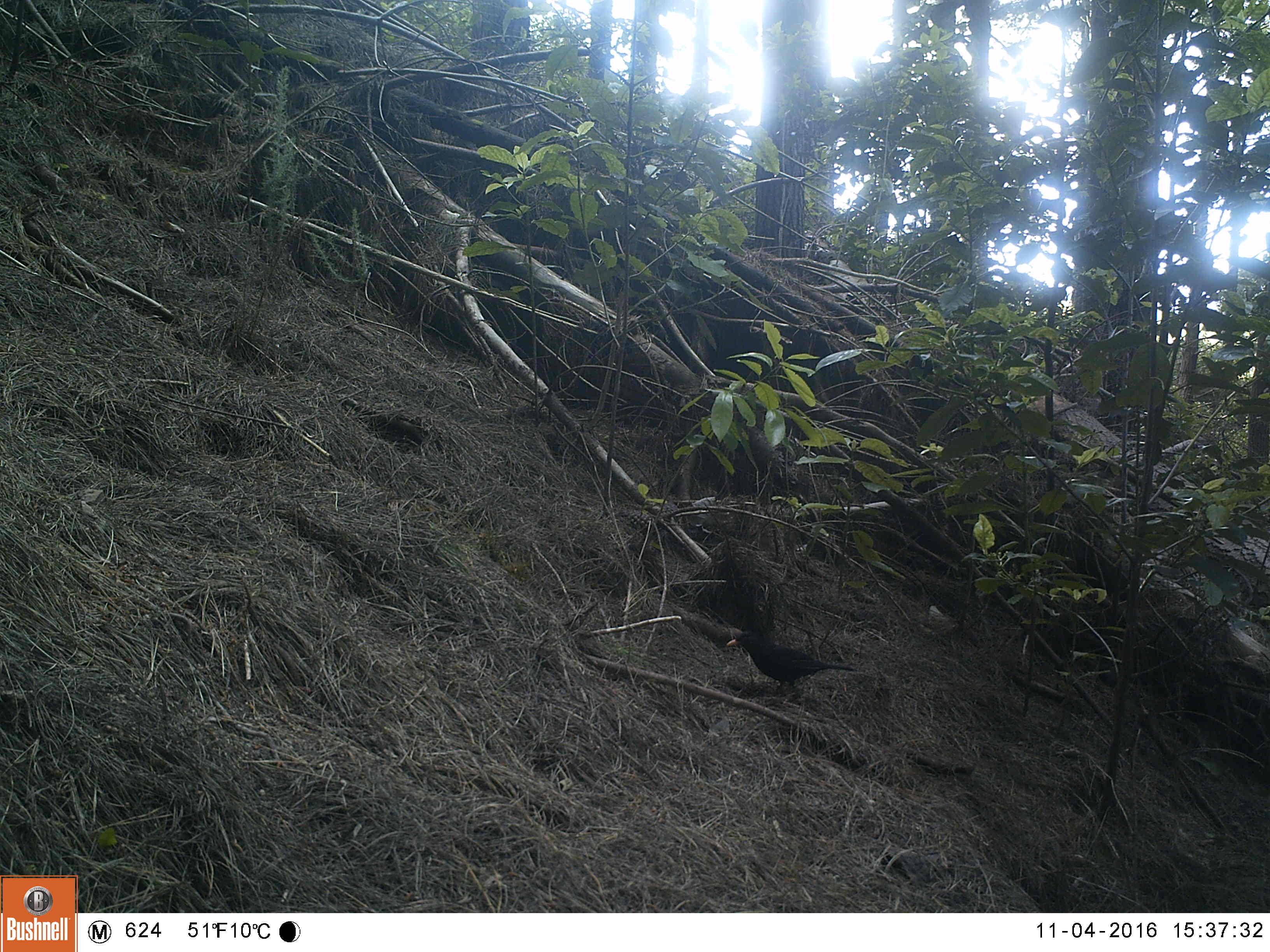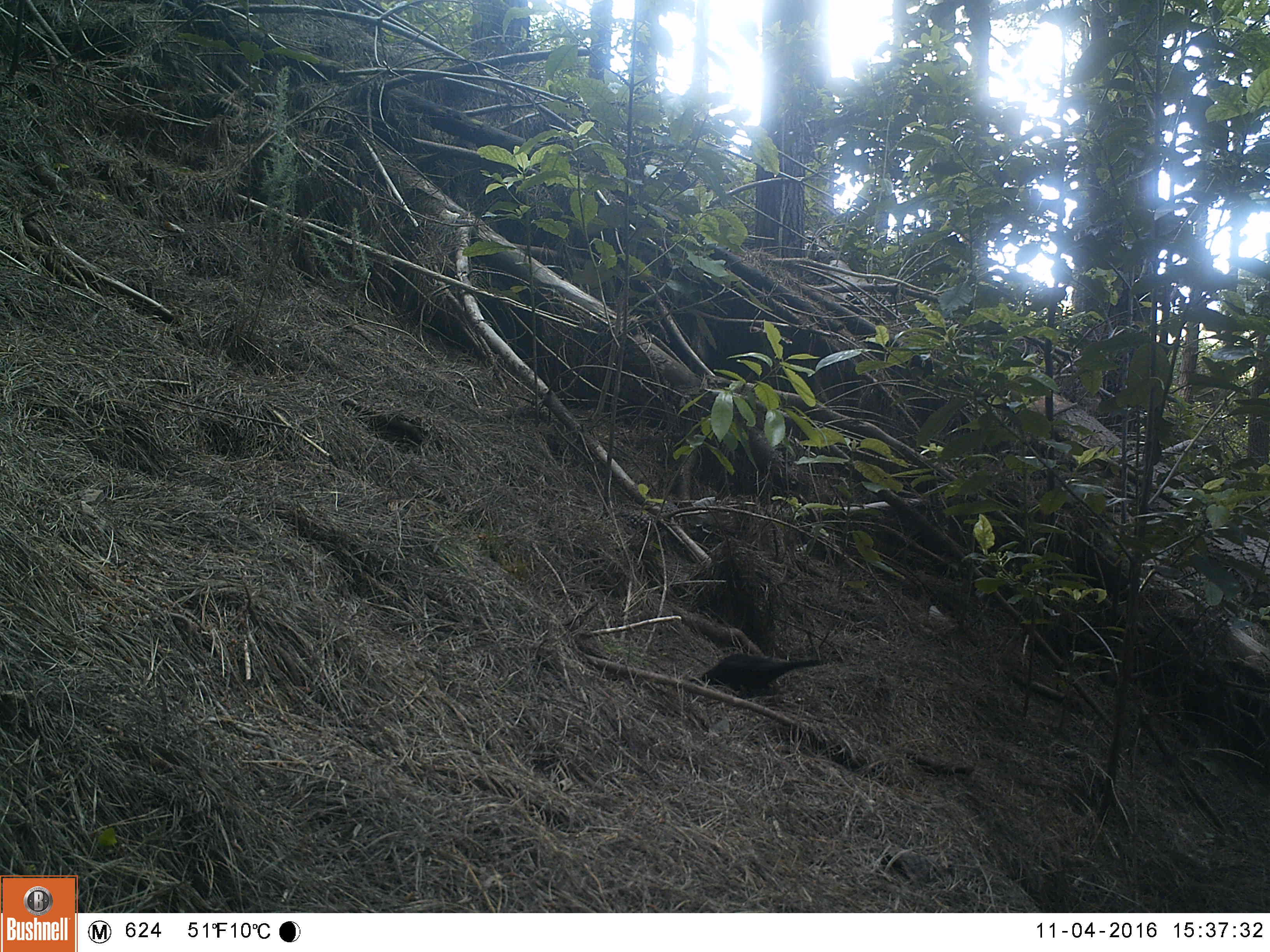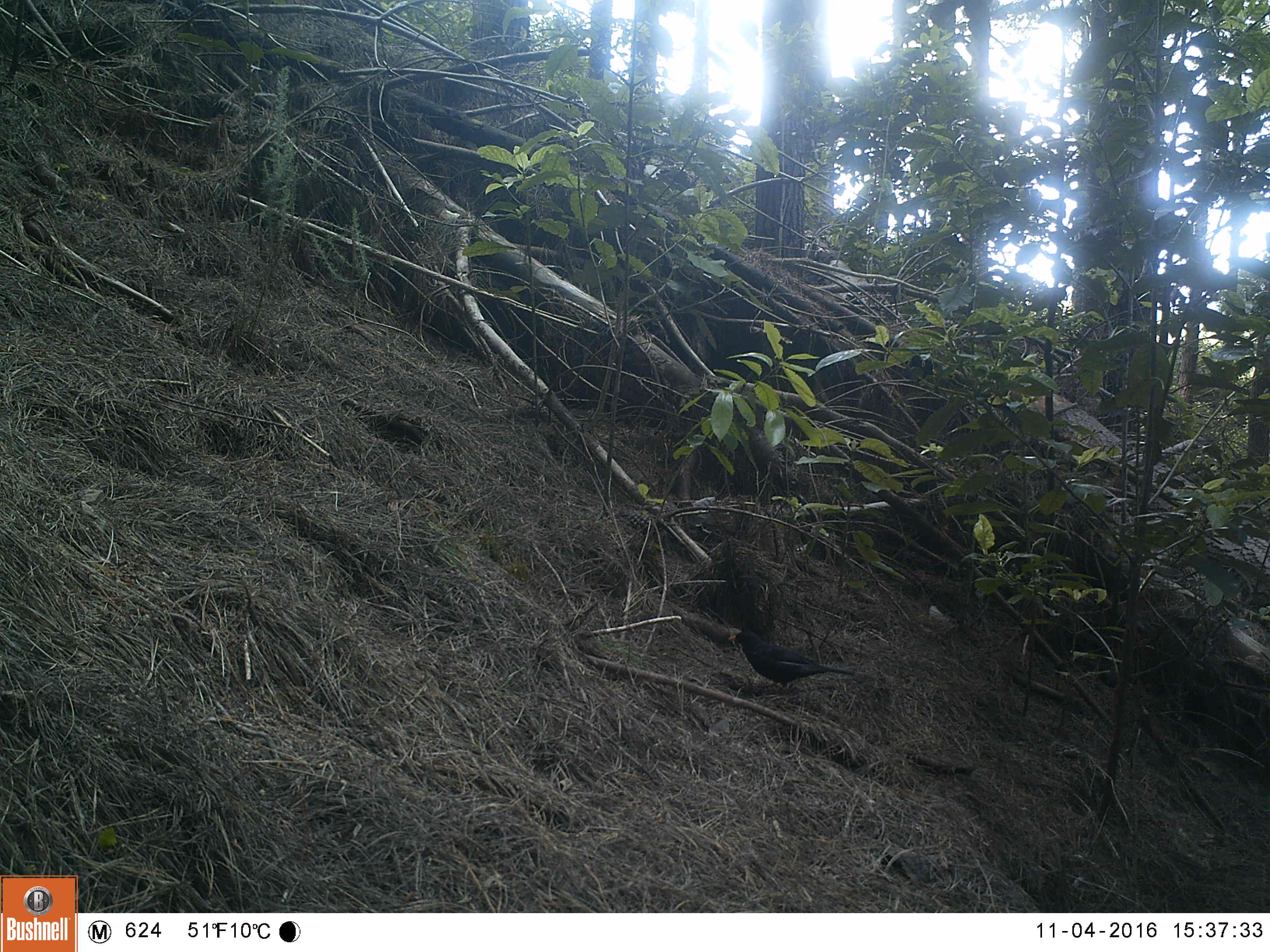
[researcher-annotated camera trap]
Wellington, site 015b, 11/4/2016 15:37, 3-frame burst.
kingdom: Animalia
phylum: Chordata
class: Aves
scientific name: Aves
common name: bird